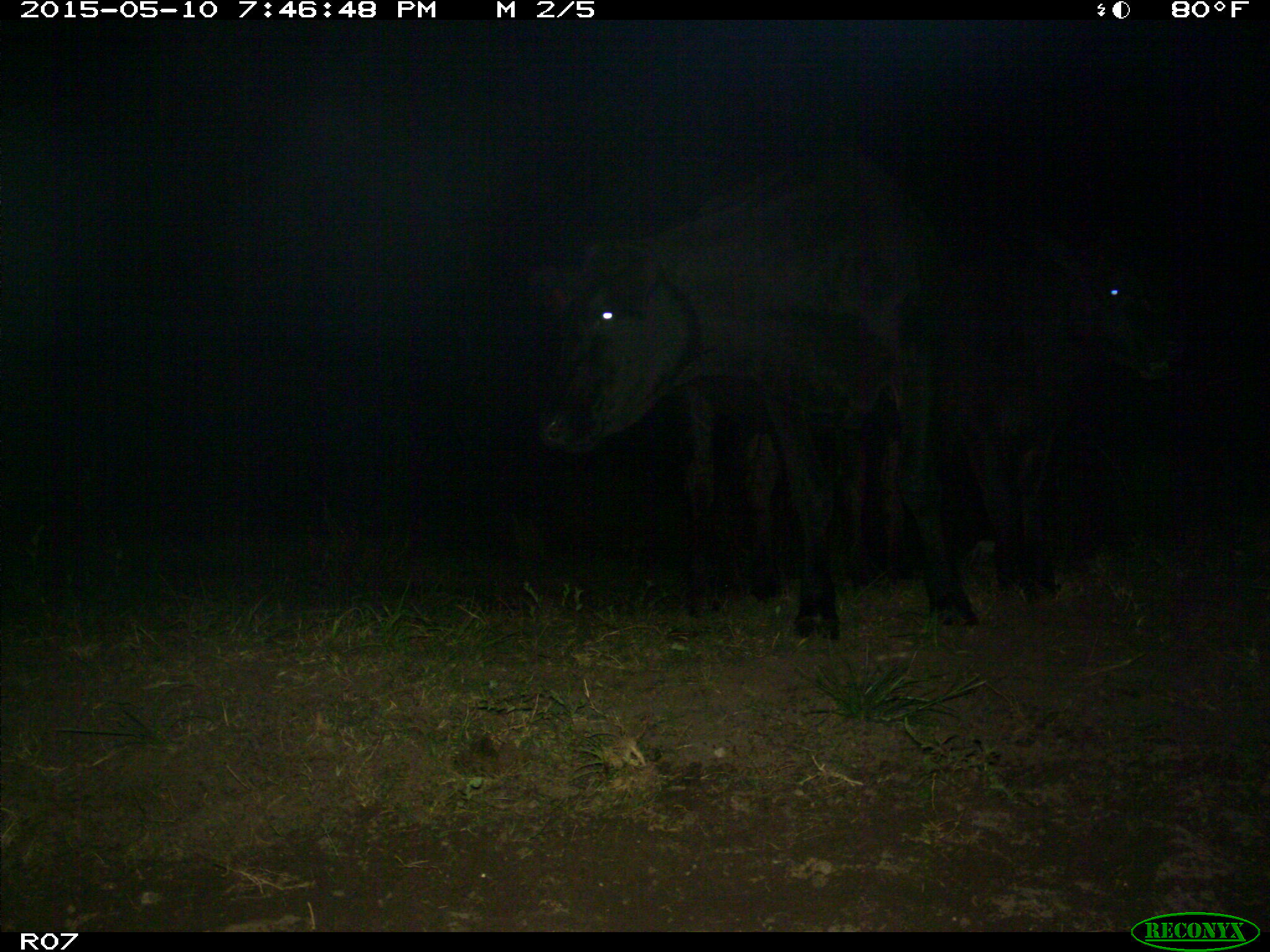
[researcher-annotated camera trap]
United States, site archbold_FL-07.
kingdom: Animalia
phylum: Chordata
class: Mammalia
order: Artiodactyla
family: Bovidae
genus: Bos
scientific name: Bos taurus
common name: domestic cow